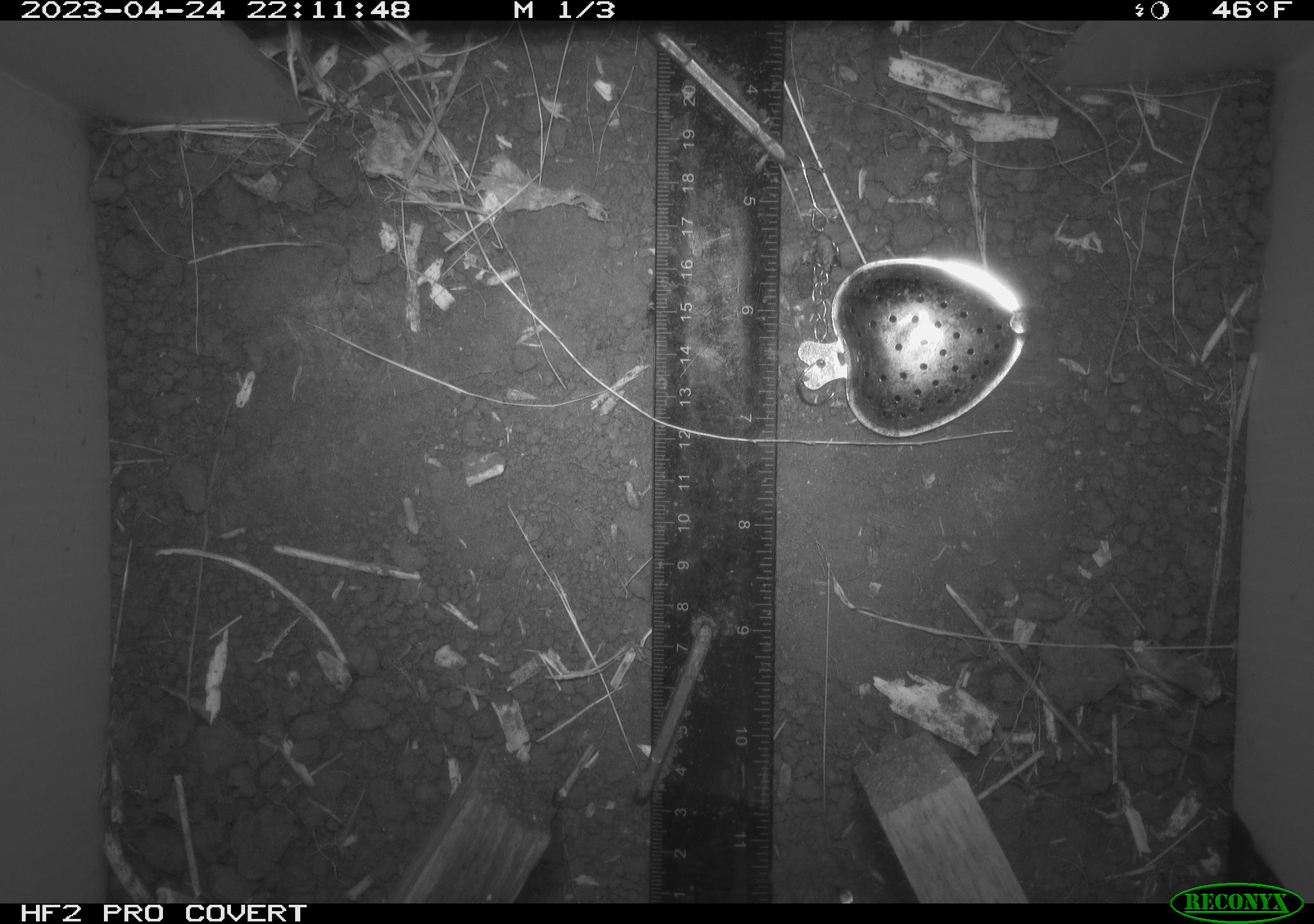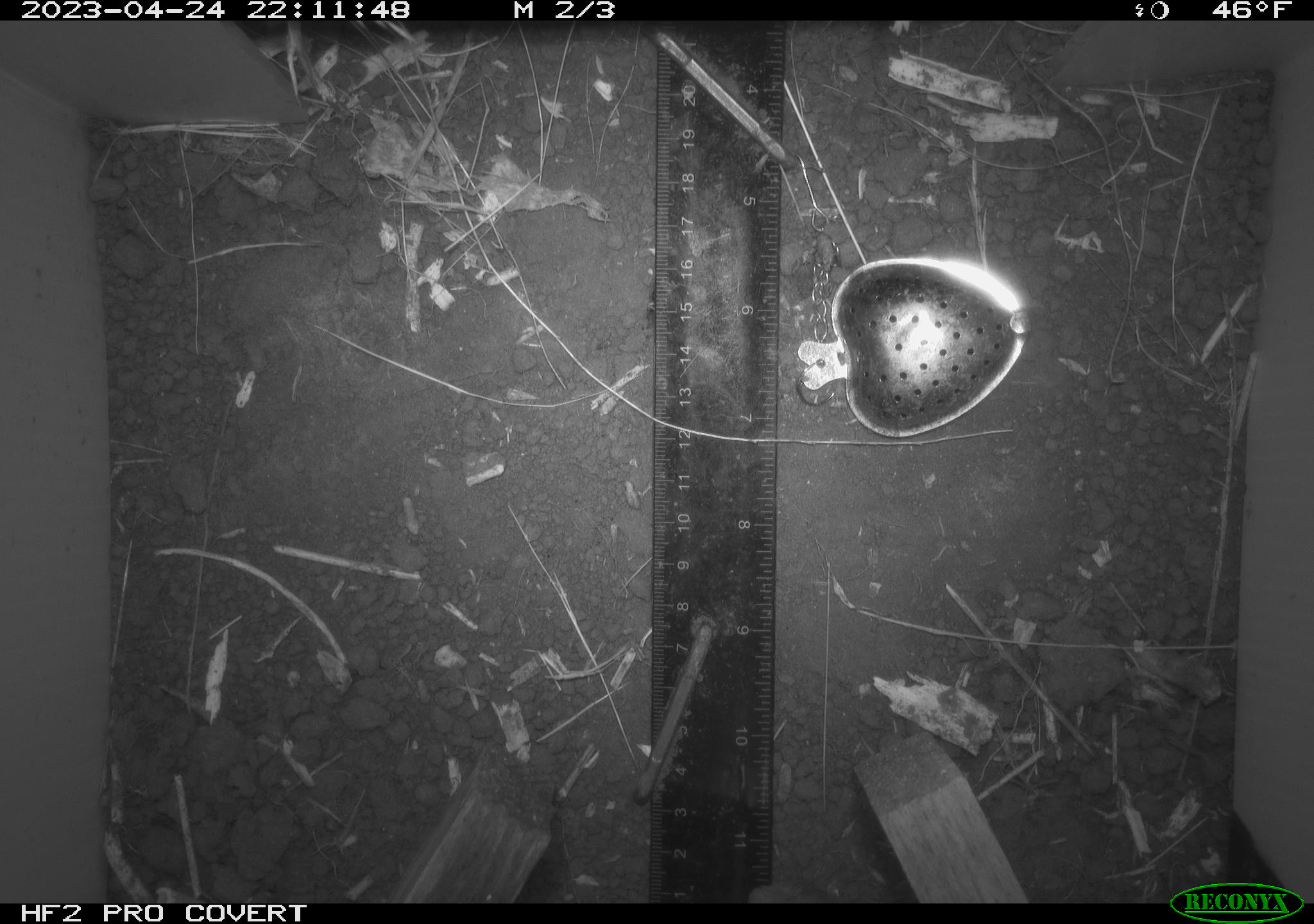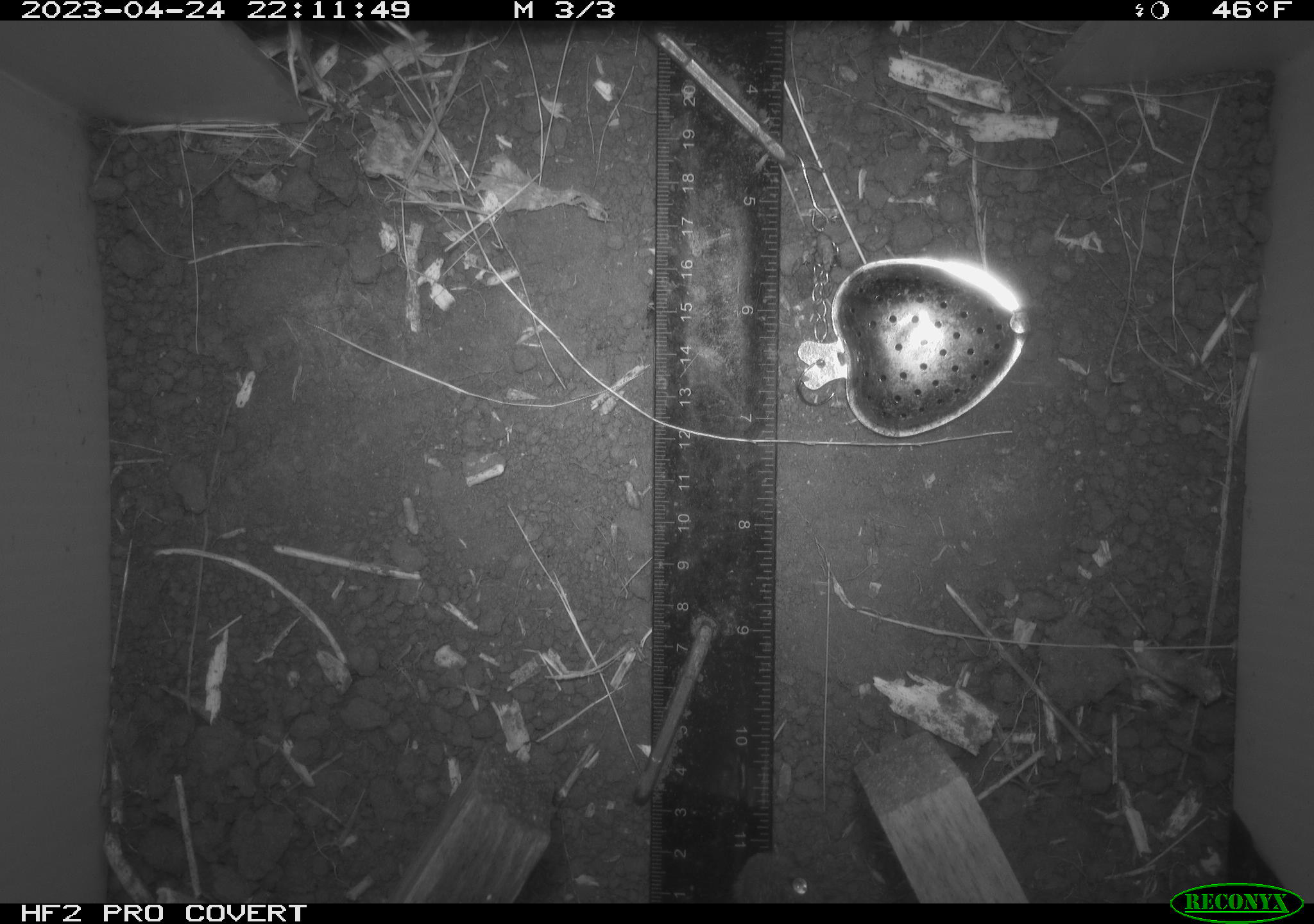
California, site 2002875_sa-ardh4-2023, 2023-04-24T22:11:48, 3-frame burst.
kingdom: Animalia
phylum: Chordata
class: Mammalia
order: Rodentia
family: Cricetidae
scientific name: Arvicolinae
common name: voles, lemmings, and muskrats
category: arvicolinae subfamily